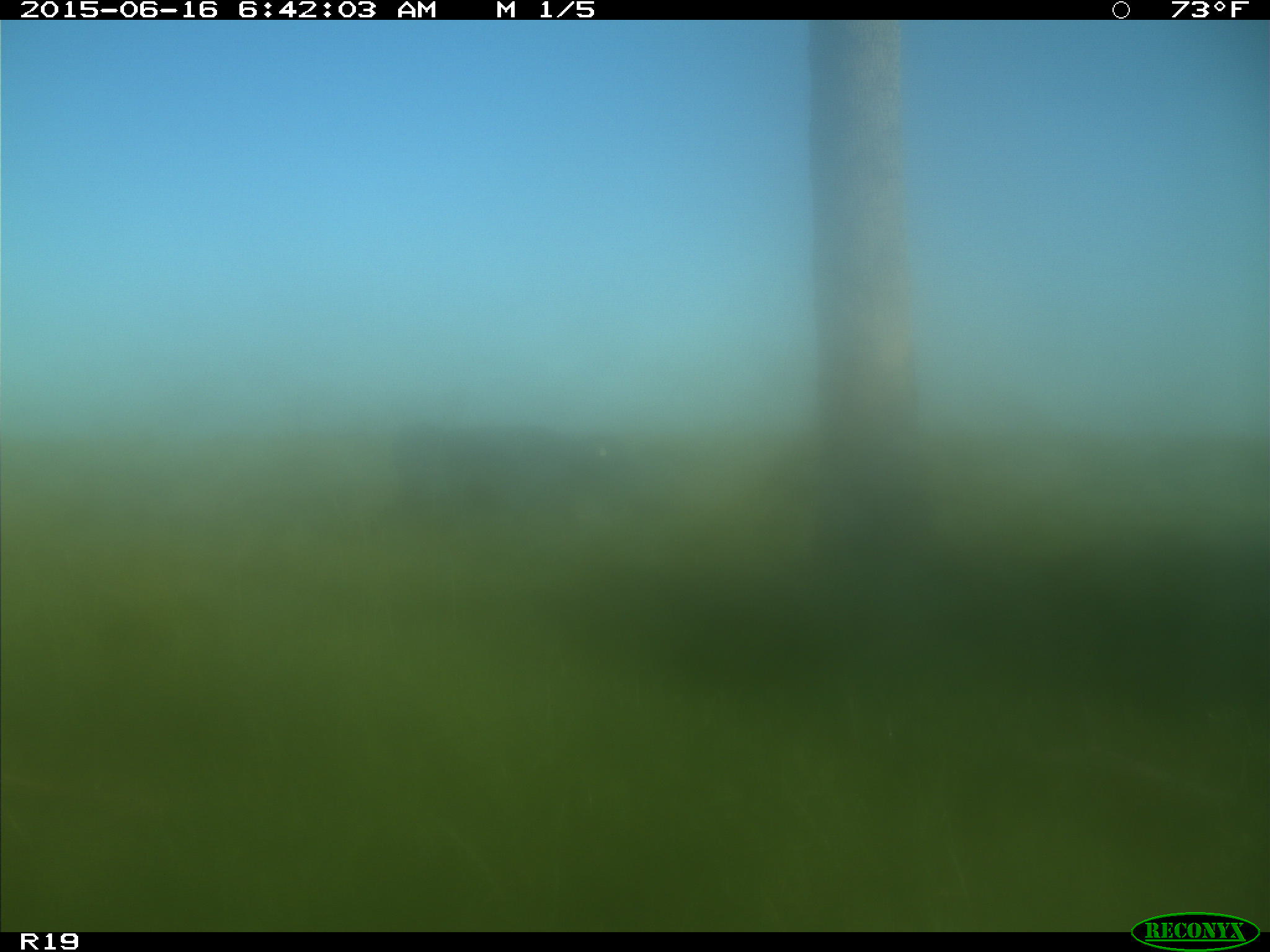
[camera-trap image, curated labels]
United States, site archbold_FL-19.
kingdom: Animalia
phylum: Chordata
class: Mammalia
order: Artiodactyla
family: Bovidae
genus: Bos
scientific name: Bos taurus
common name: domestic cow